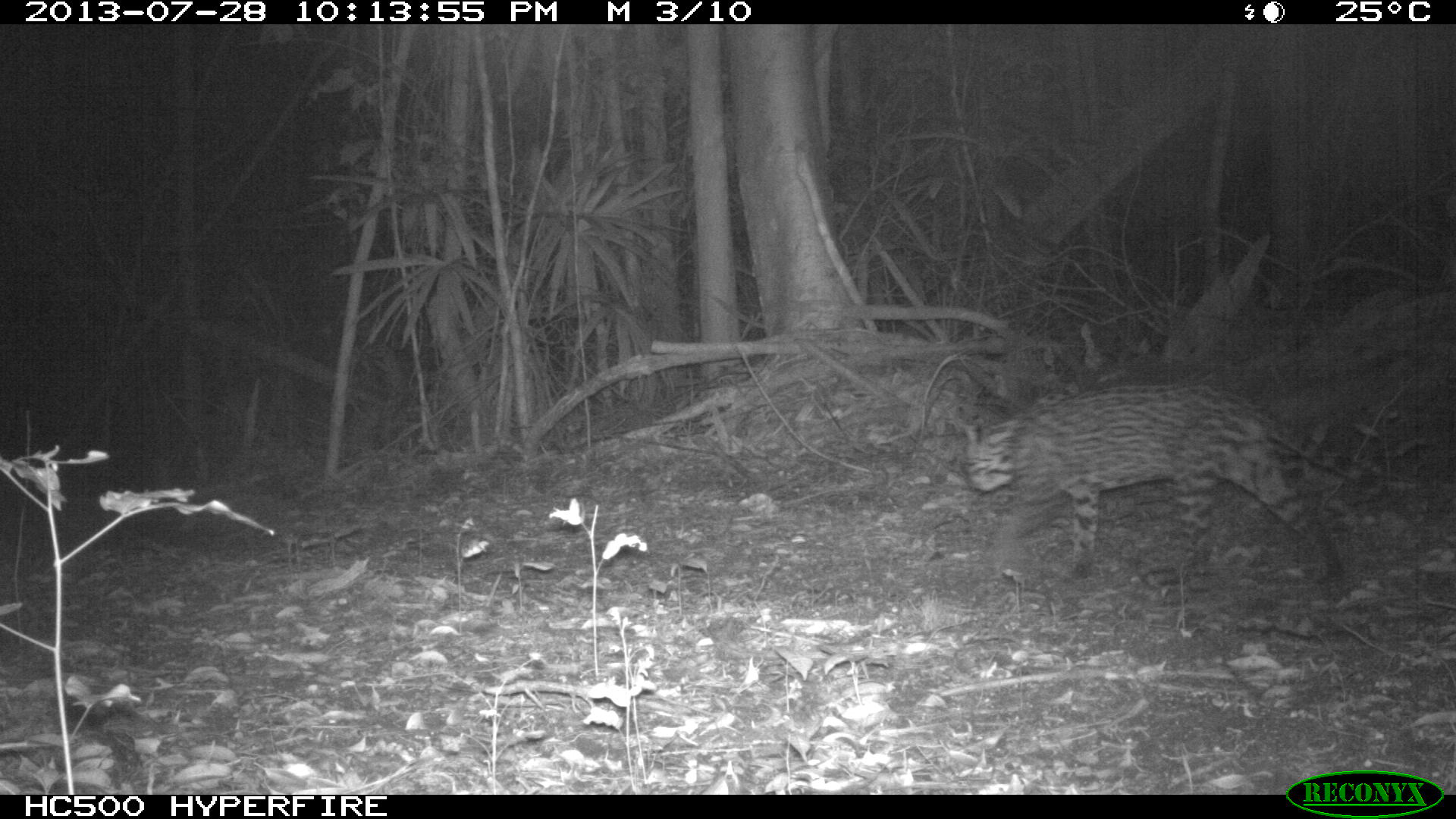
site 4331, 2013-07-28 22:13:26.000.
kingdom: Animalia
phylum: Chordata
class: Mammalia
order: Carnivora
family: Felidae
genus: Leopardus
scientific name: Leopardus pardalis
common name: ocelot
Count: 1.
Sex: male.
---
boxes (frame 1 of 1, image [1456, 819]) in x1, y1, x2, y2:
leopardus pardalis: 955, 381, 1349, 582